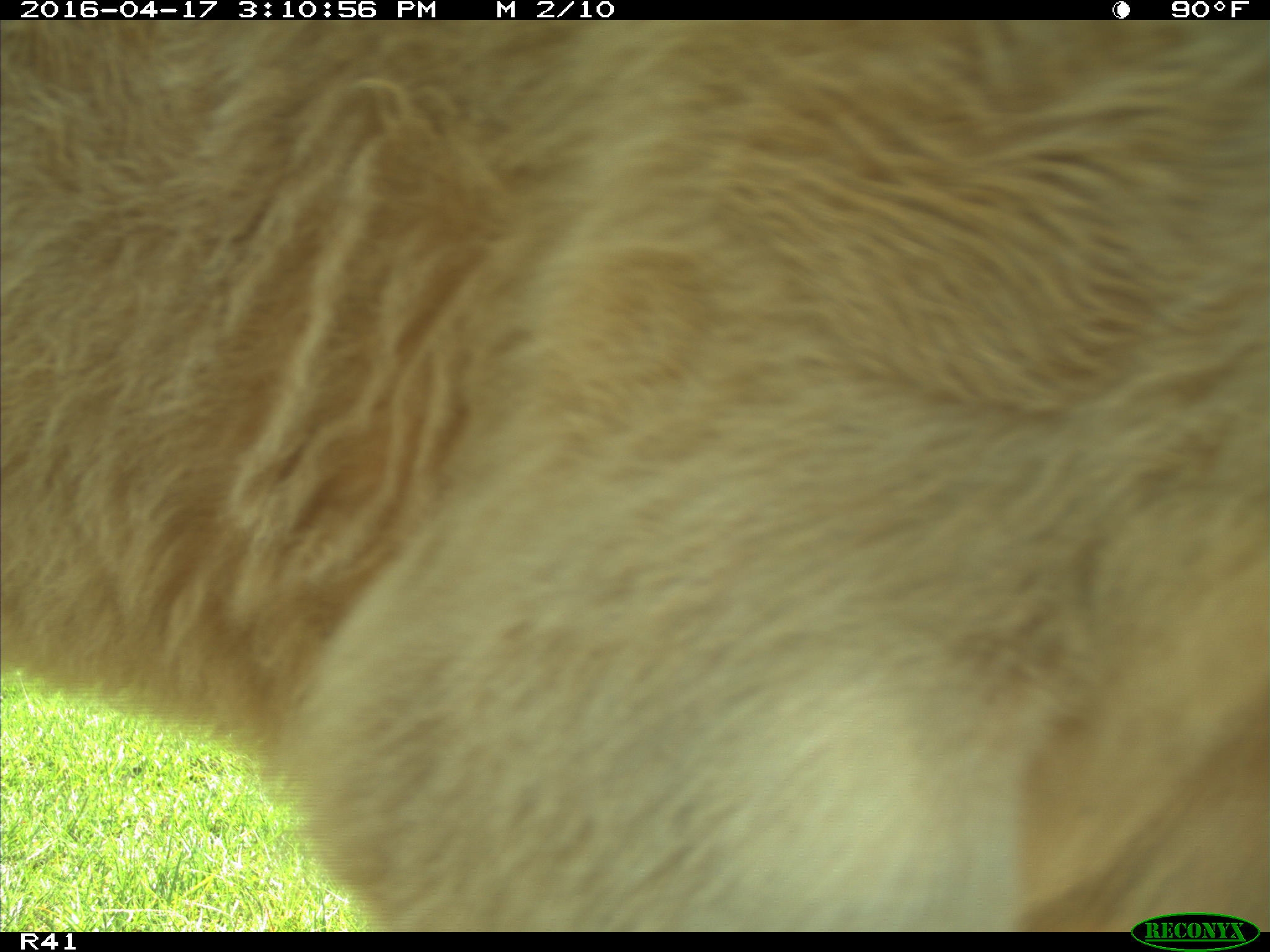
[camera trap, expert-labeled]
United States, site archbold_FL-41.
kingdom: Animalia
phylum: Chordata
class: Mammalia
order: Artiodactyla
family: Bovidae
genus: Bos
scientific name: Bos taurus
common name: domestic cow